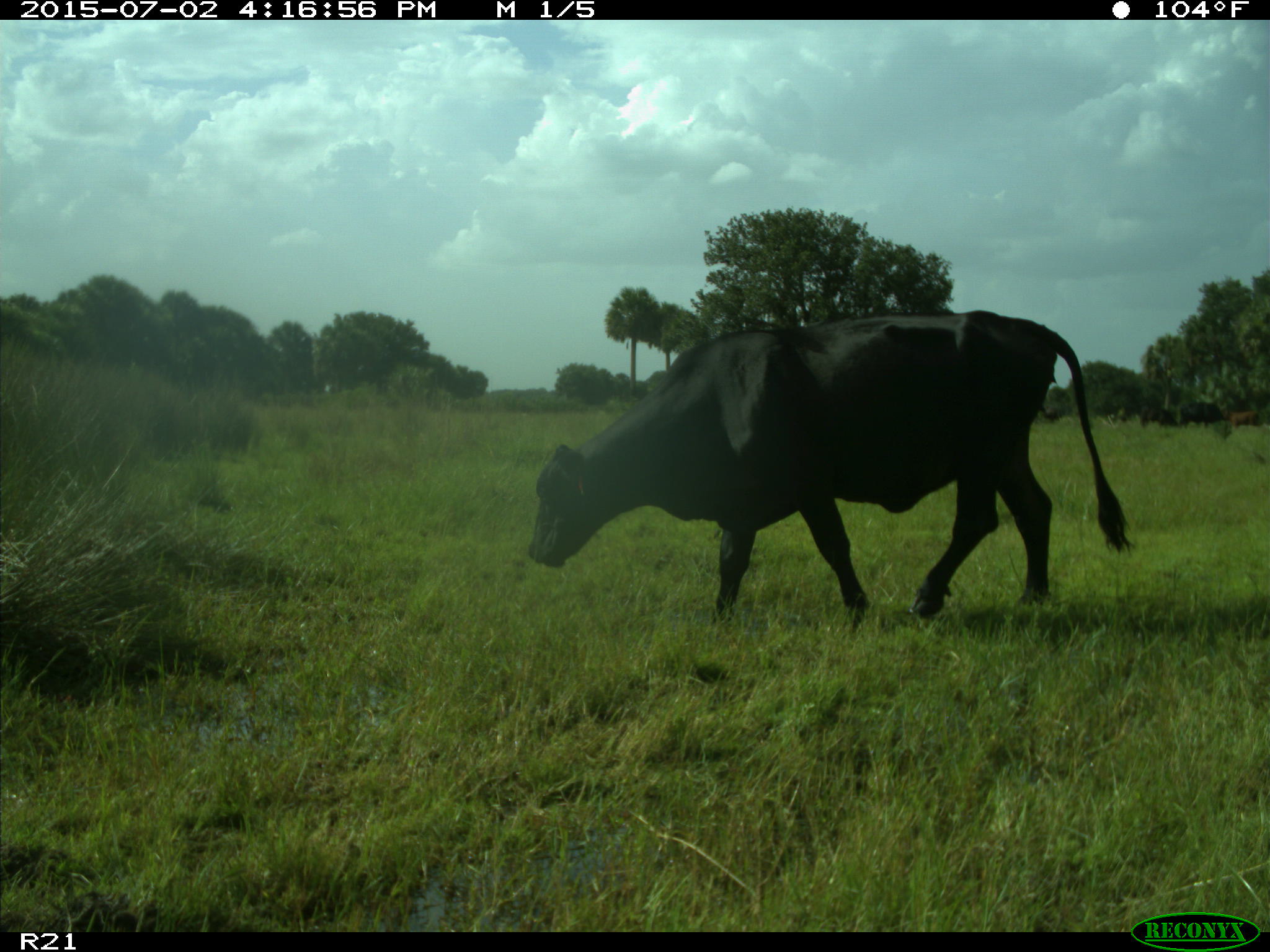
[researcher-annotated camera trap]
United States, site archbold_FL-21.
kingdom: Animalia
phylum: Chordata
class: Mammalia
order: Artiodactyla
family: Bovidae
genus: Bos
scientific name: Bos taurus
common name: domestic cow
Bos taurus (domestic cow).